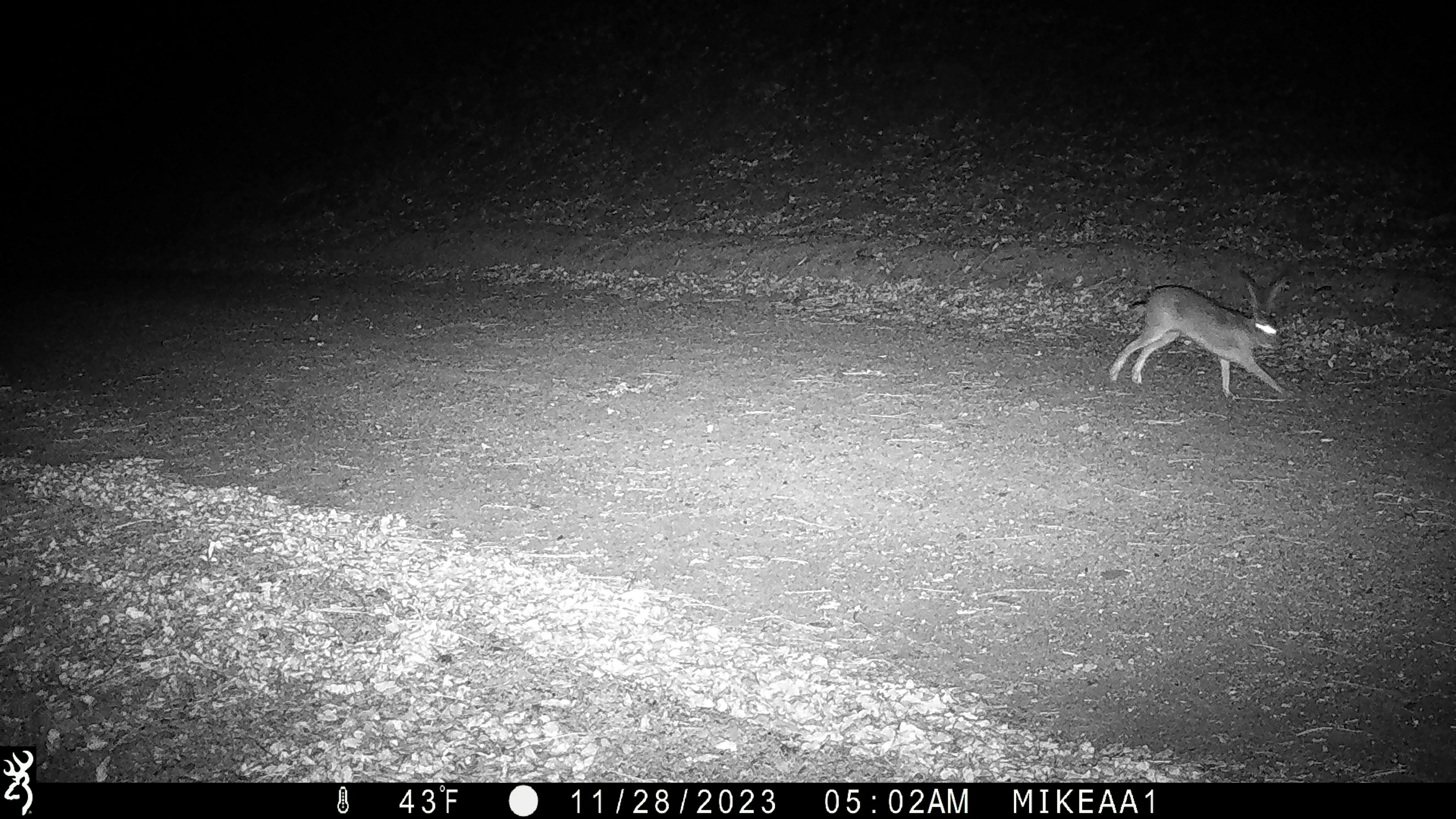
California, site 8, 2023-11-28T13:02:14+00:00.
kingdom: Animalia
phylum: Chordata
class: Mammalia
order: Lagomorpha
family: Leporidae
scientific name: Leporidae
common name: rabbit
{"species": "rabbit (Leporidae)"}